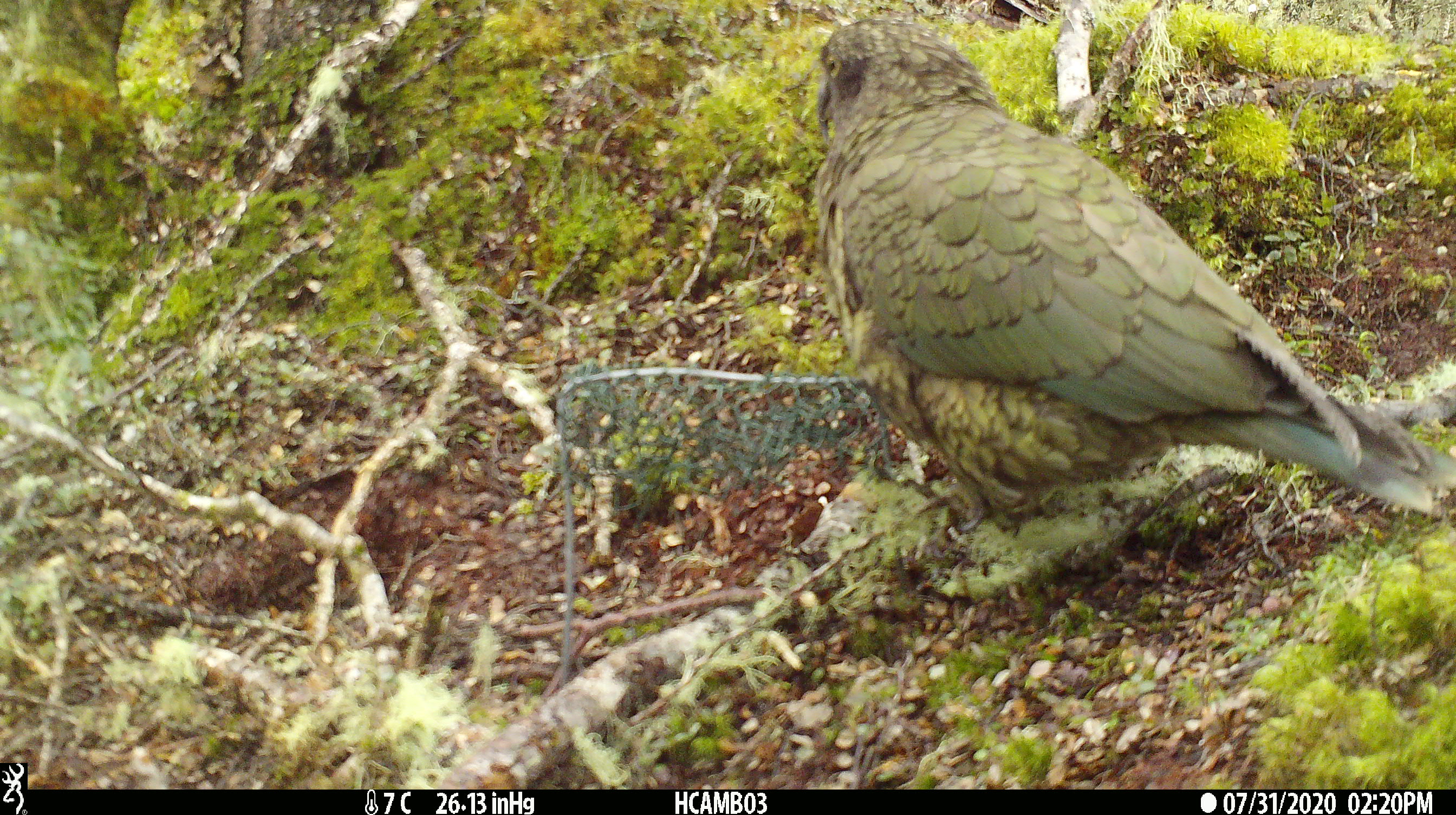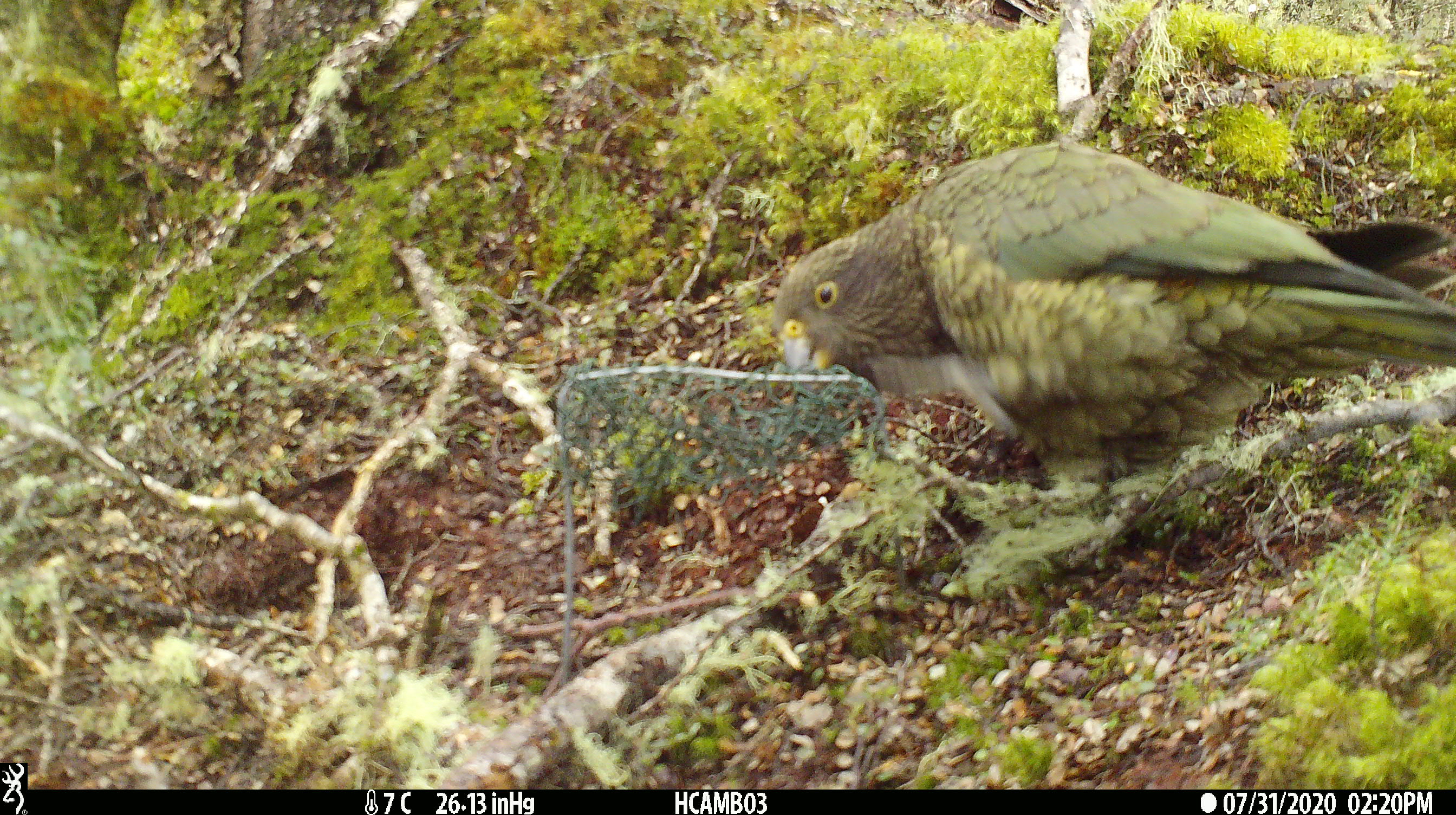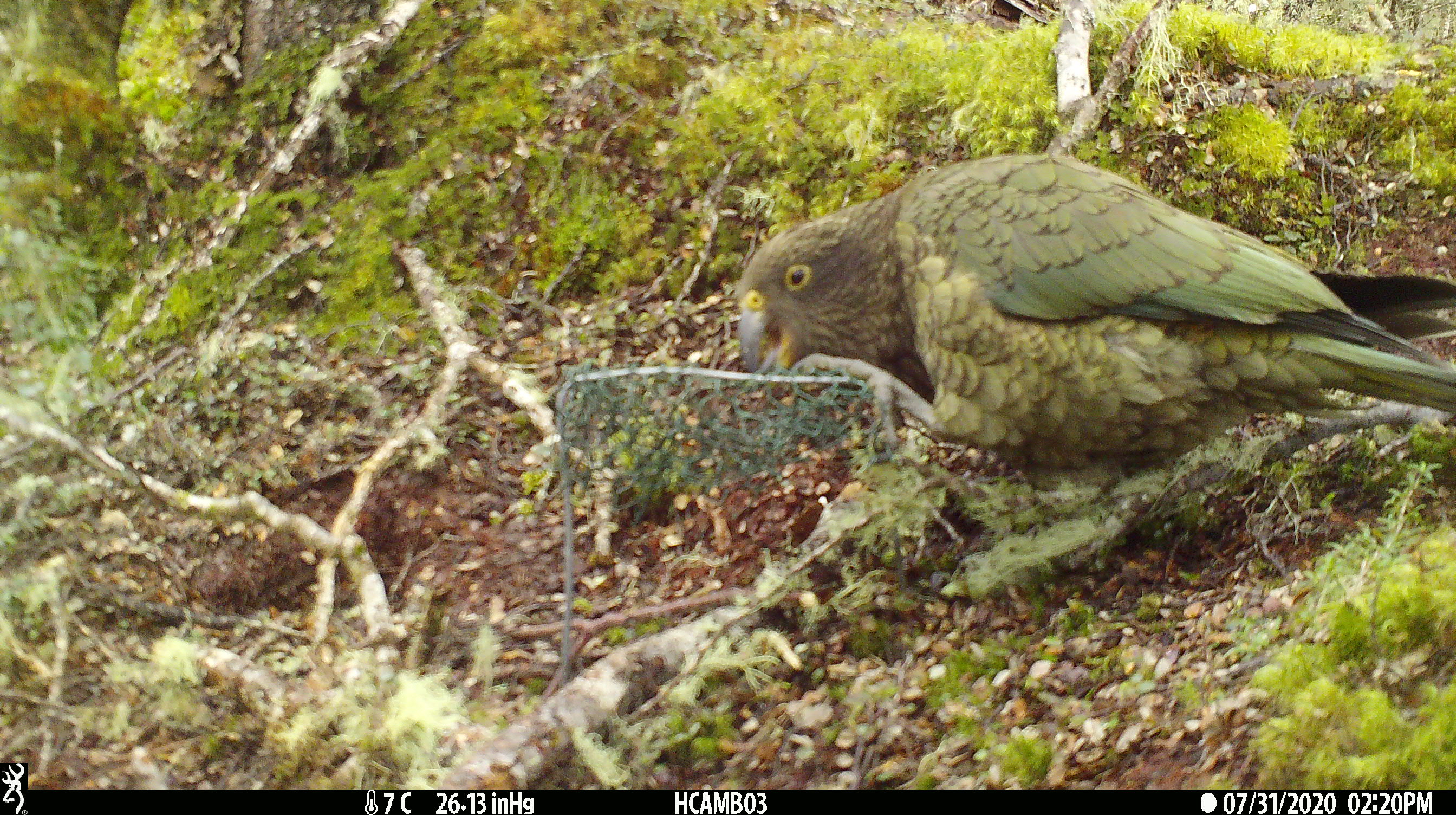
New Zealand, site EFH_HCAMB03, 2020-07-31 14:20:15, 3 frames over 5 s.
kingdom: Animalia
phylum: Chordata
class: Aves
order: Psittaciformes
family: Strigopidae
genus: Nestor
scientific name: Nestor notabilis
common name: kea